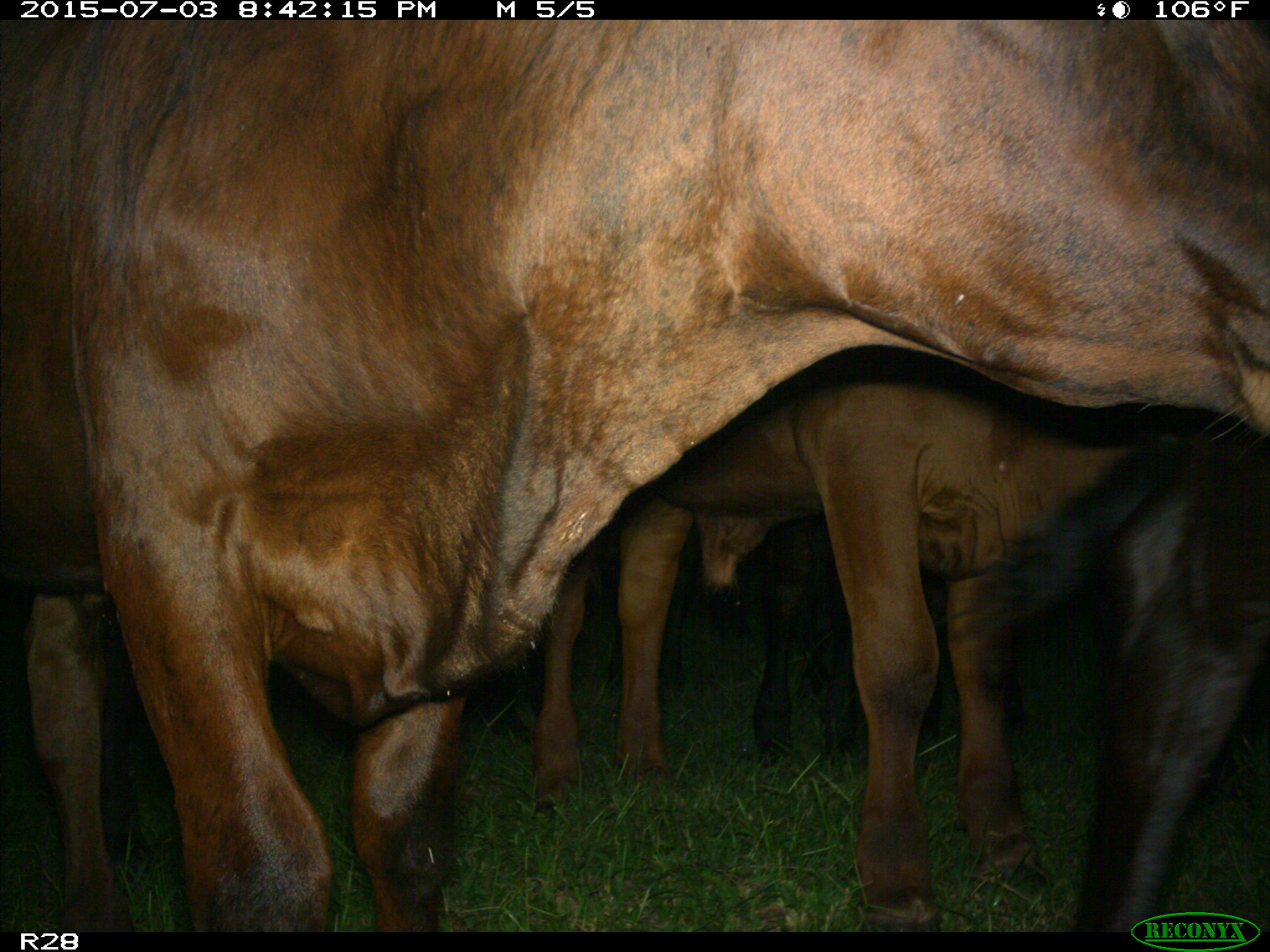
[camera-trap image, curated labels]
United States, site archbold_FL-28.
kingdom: Animalia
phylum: Chordata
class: Mammalia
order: Artiodactyla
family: Bovidae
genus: Bos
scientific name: Bos taurus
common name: domestic cow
Bos taurus (domestic cow).